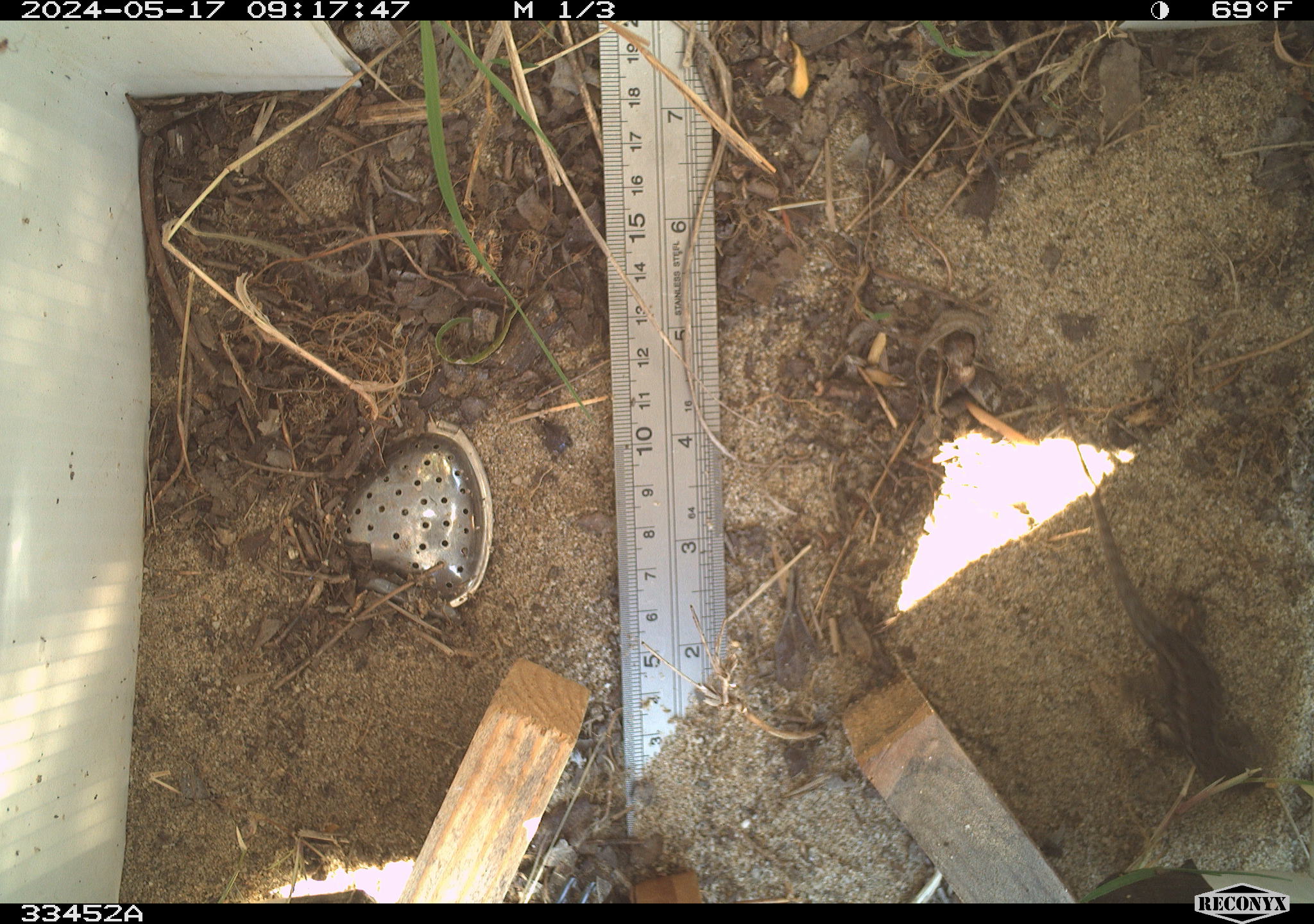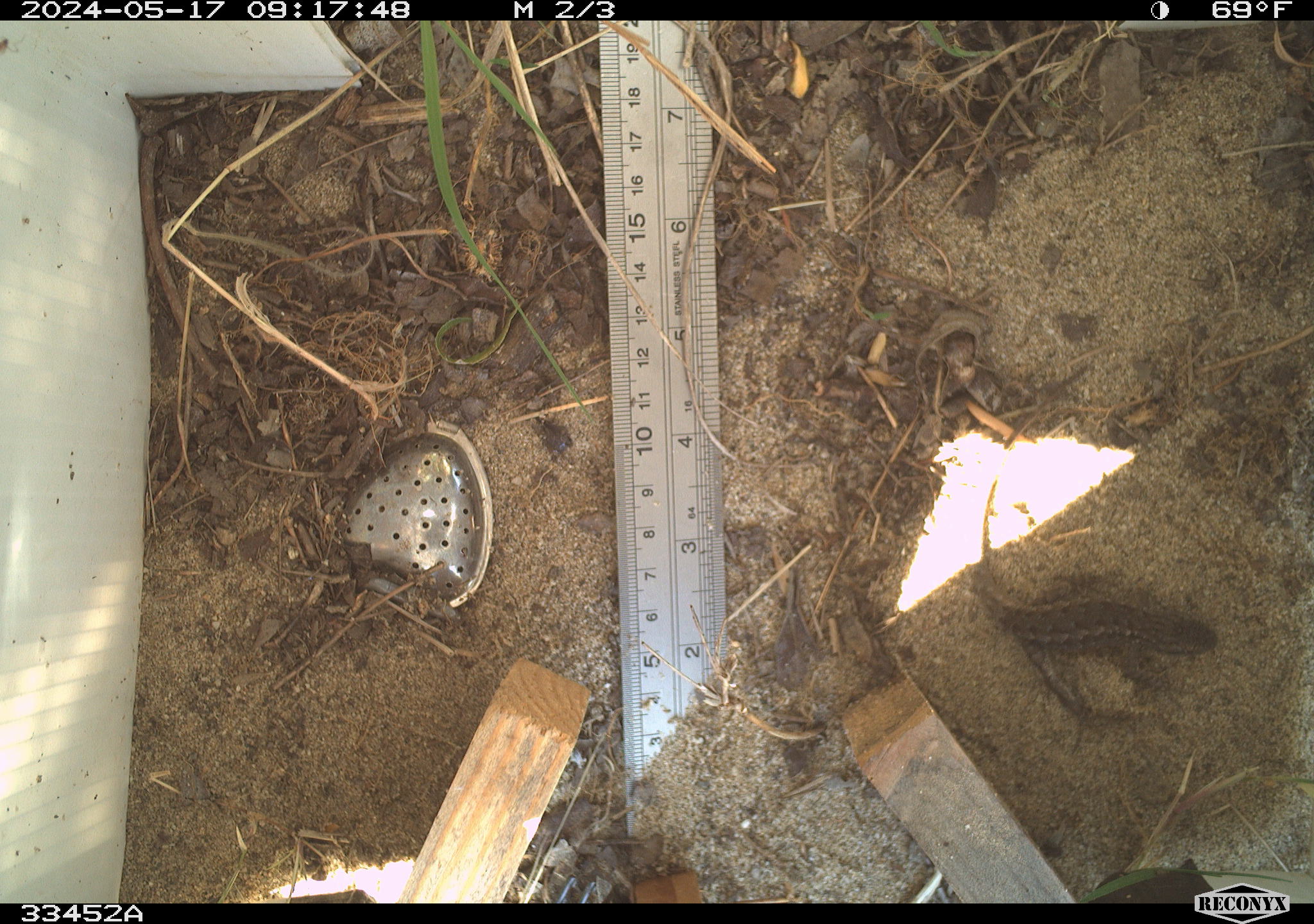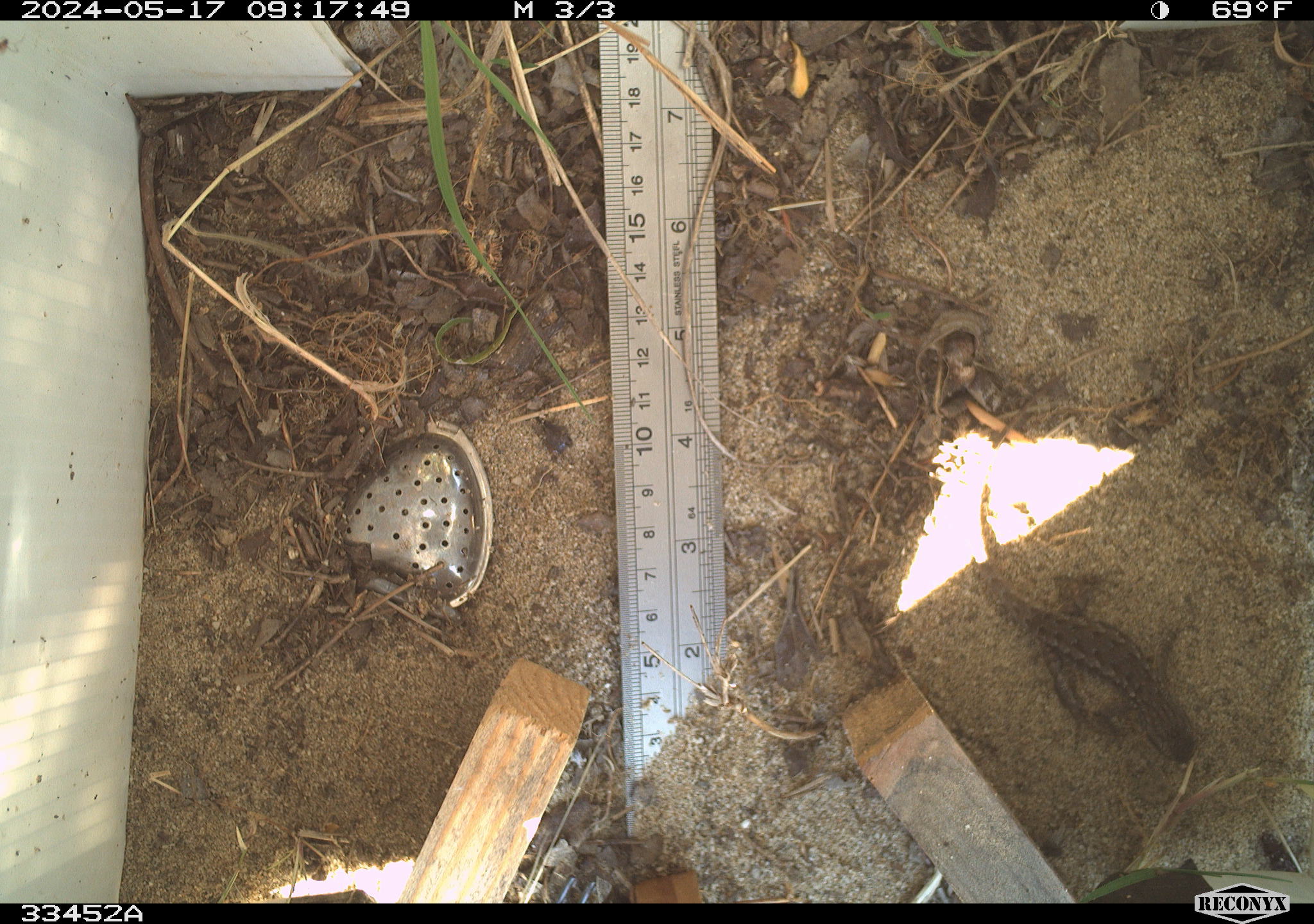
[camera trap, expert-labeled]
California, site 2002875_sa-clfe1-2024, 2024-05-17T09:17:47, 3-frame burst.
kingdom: Animalia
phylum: Chordata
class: Reptilia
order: Squamata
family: Phrynosomatidae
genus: Sceloporus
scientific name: Sceloporus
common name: spiny lizards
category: sceloporus species